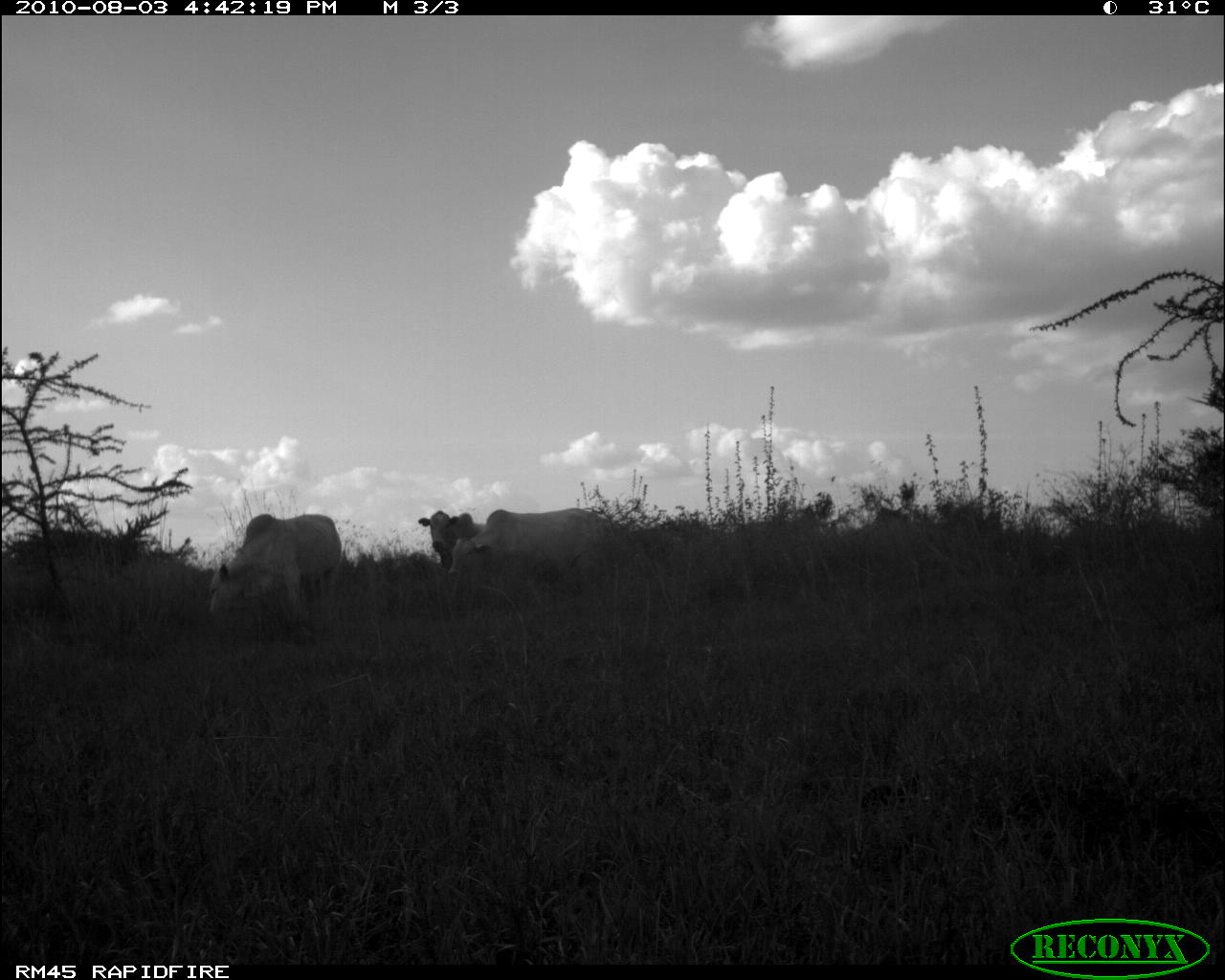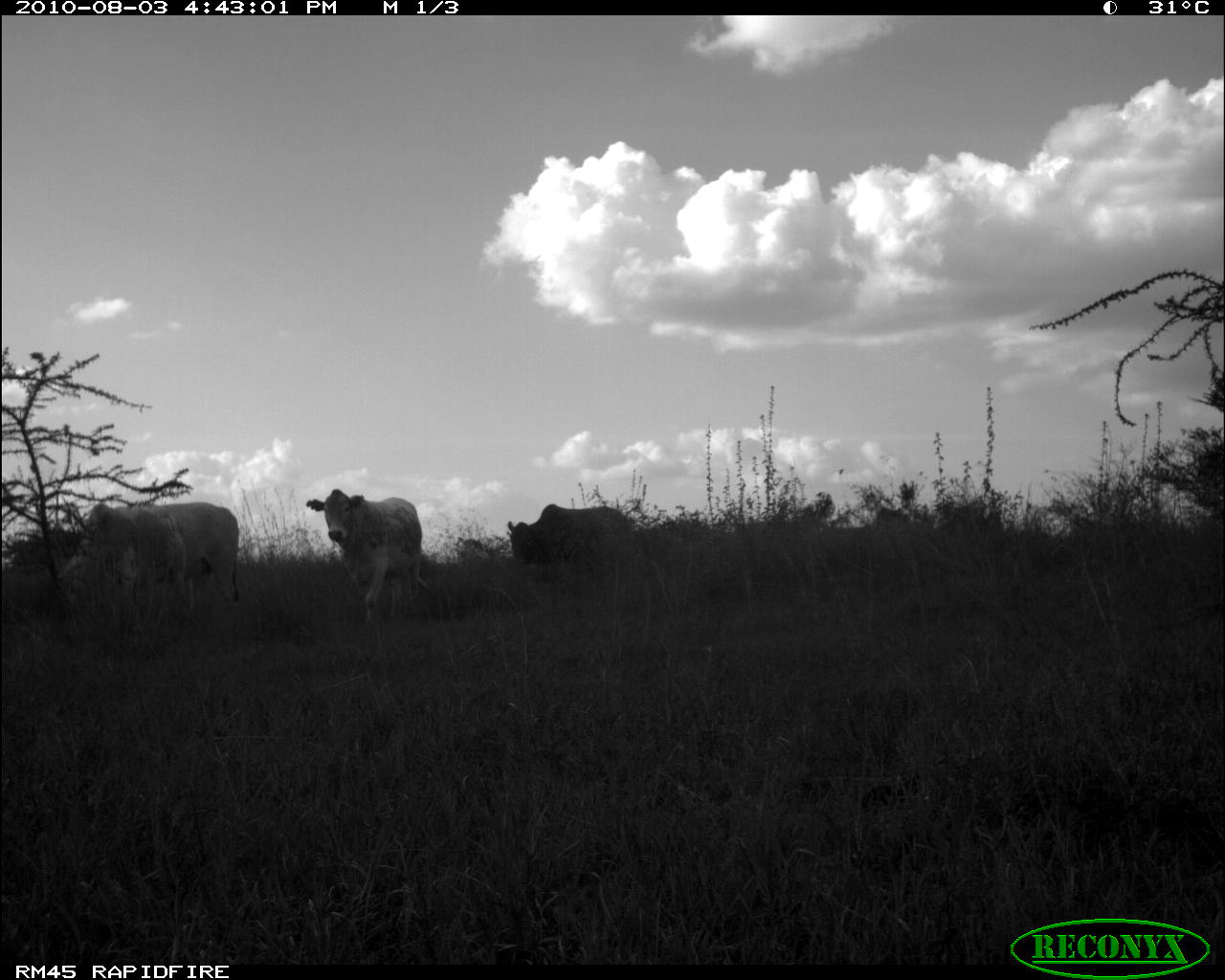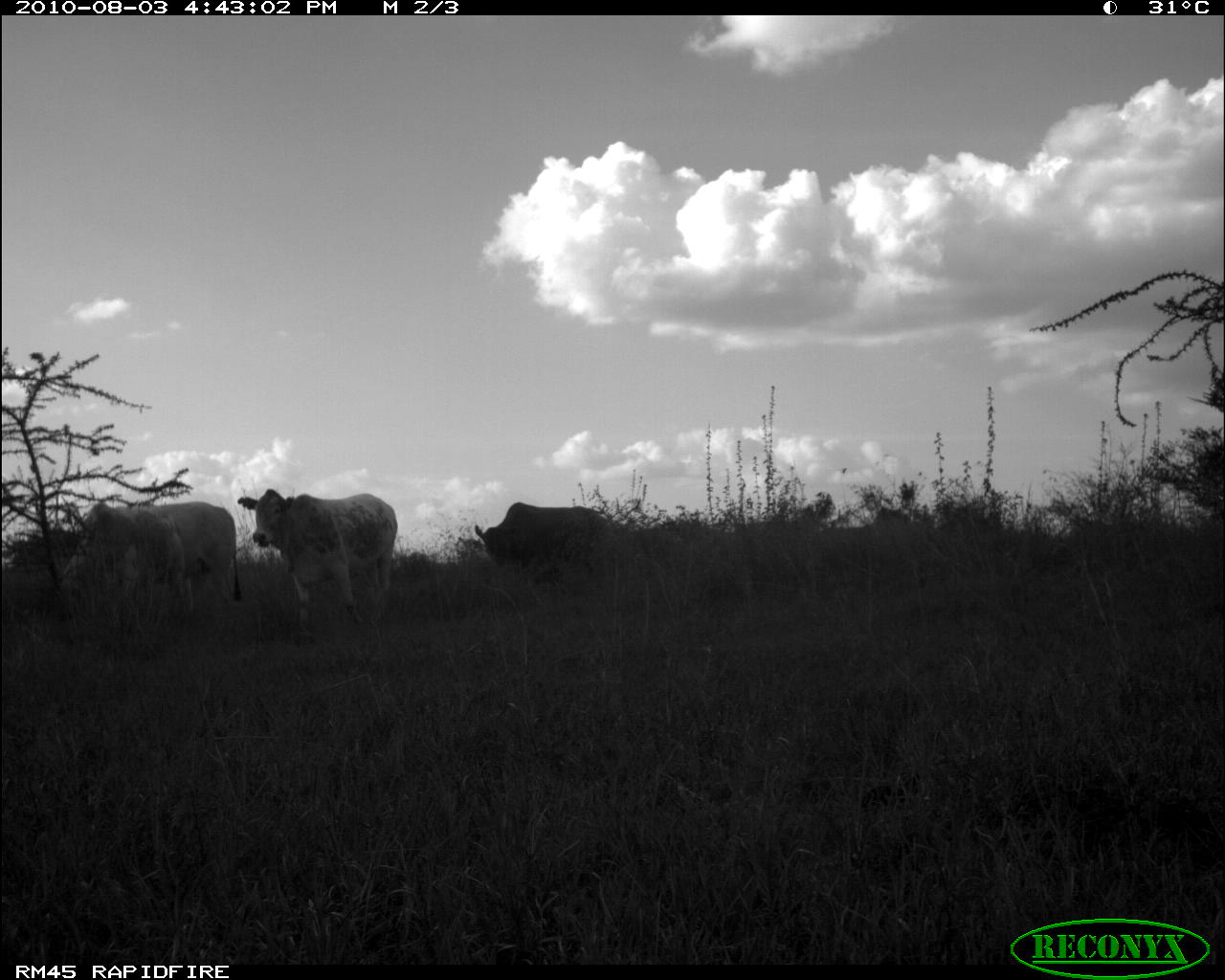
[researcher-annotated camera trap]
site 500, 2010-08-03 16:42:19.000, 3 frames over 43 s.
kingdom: Animalia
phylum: Chordata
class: Mammalia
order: Artiodactyla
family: Bovidae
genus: Tragelaphus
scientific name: Tragelaphus oryx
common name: eland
Tragelaphus oryx (eland), count 3.